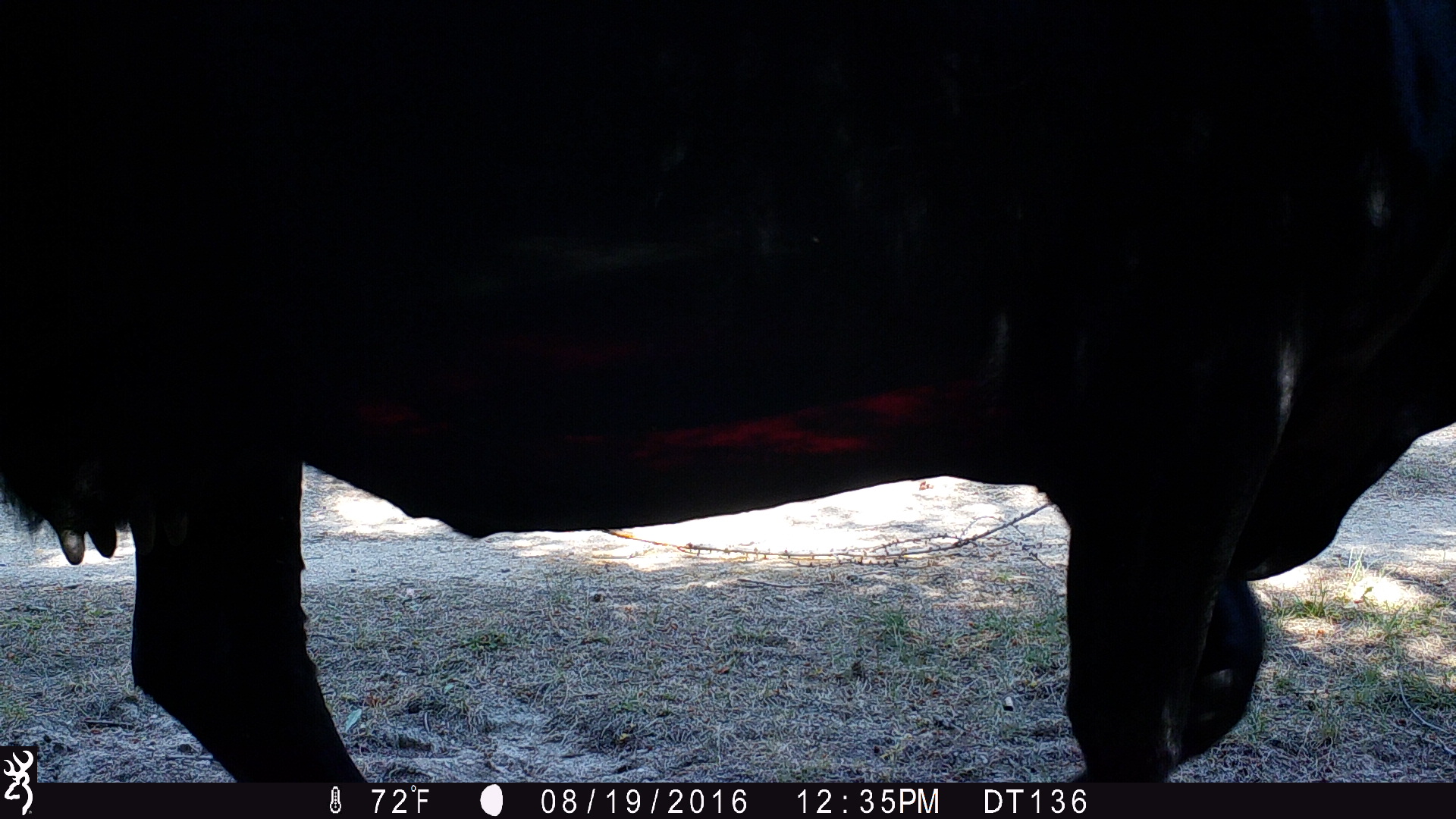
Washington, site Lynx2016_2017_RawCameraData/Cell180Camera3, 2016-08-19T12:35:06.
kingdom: Animalia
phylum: Chordata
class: Mammalia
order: Artiodactyla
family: Bovidae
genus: Bos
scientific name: Bos taurus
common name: domestic cattle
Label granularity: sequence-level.